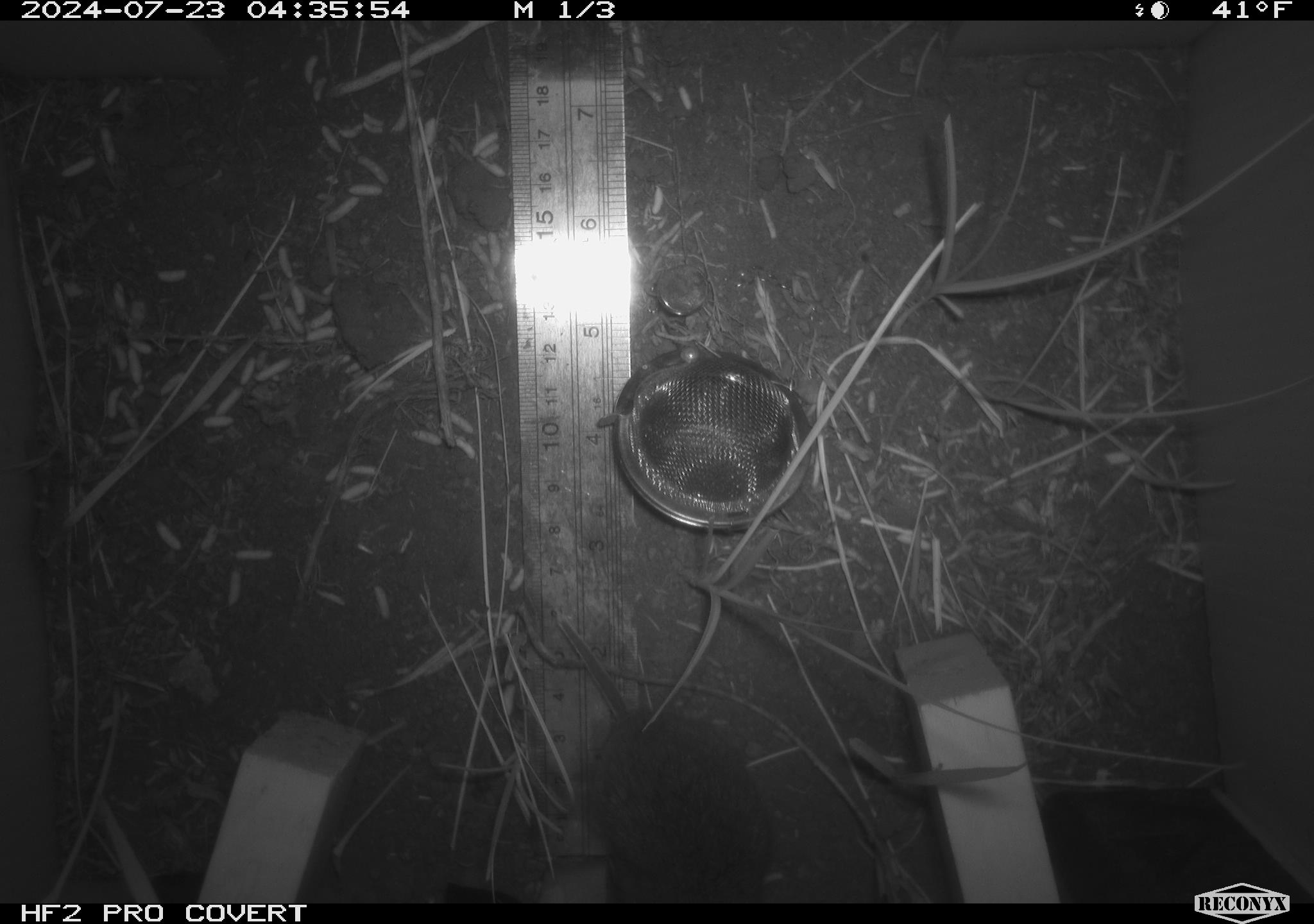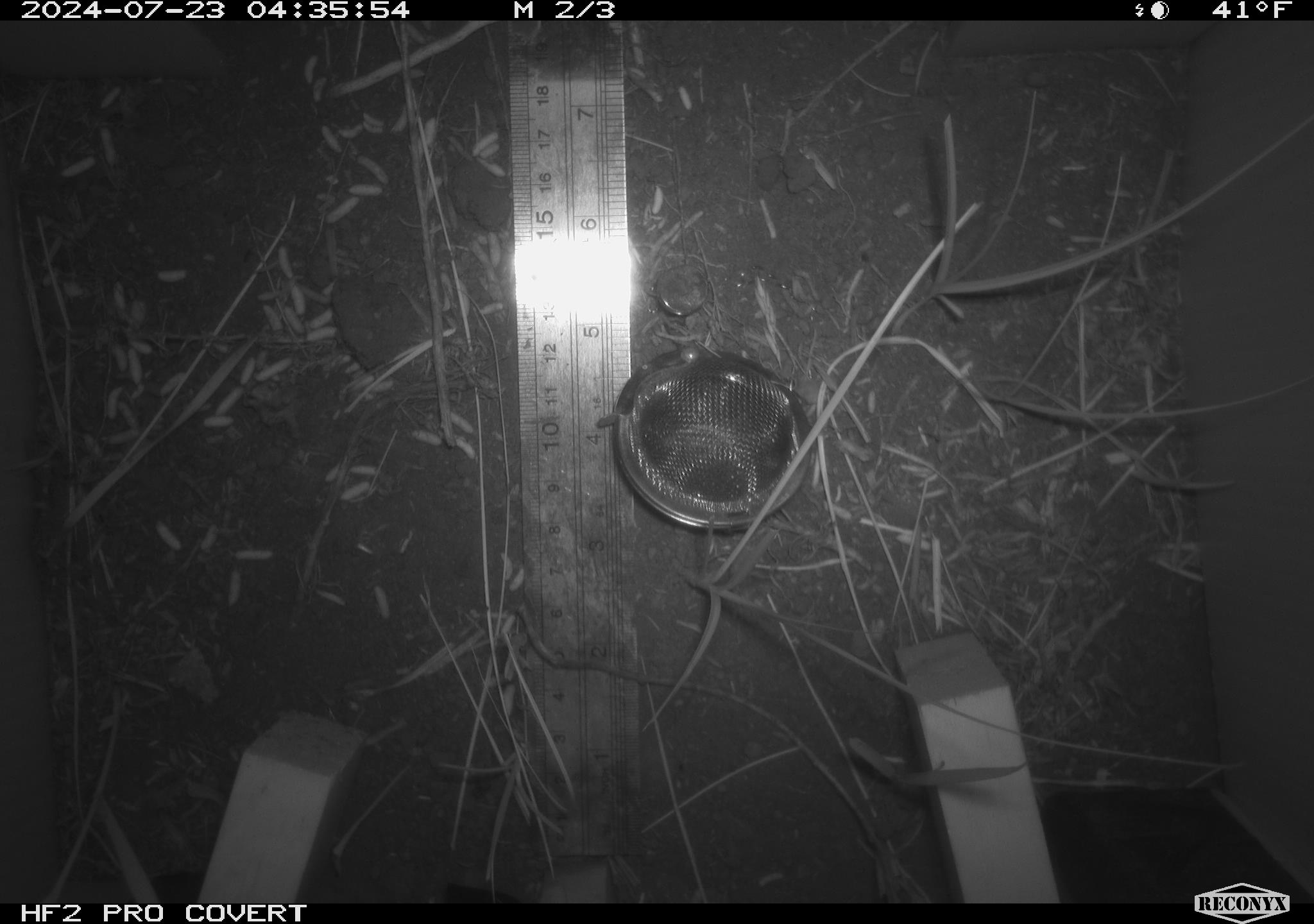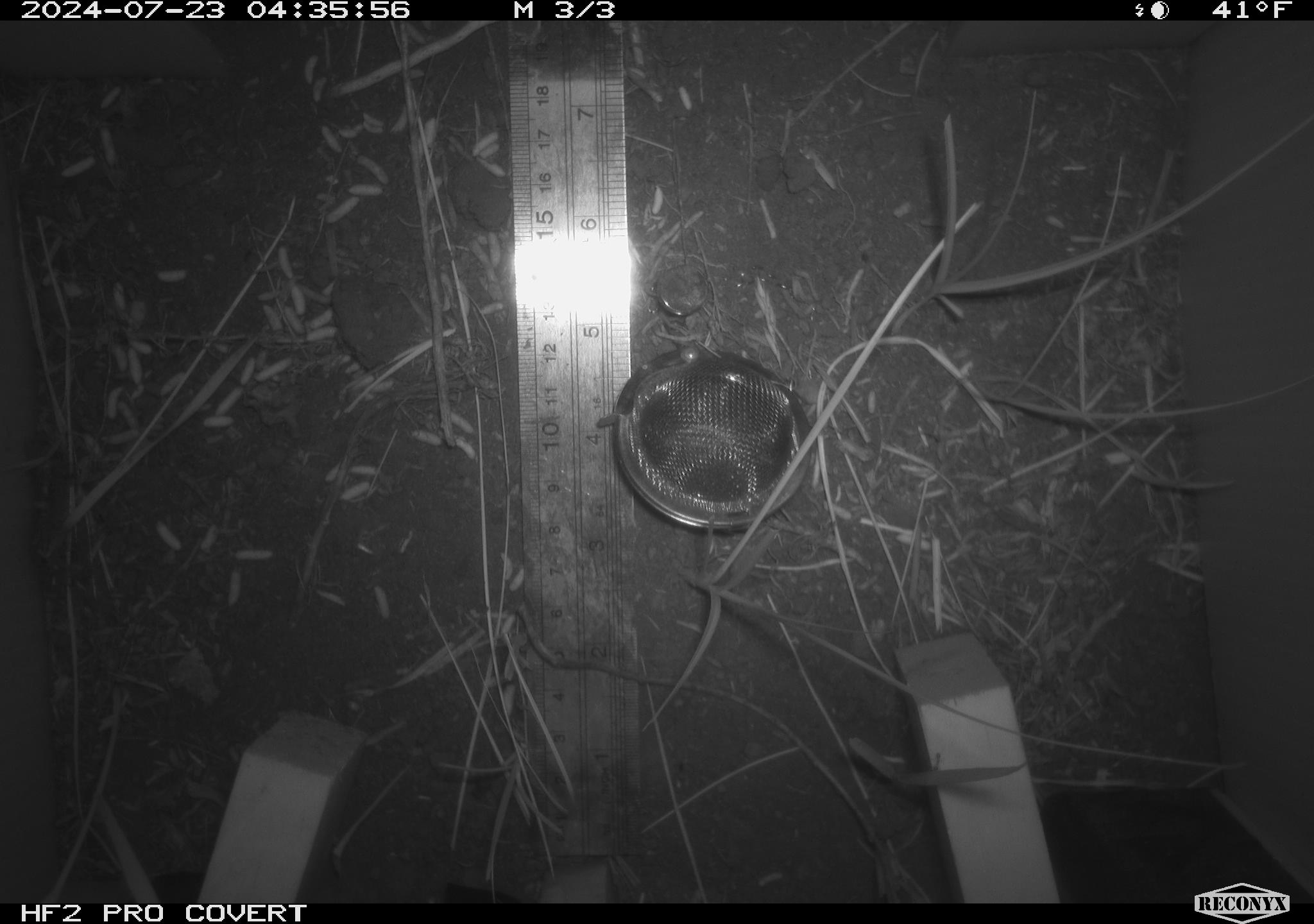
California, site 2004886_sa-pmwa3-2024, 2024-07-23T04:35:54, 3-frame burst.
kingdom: Animalia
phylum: Chordata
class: Mammalia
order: Rodentia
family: Cricetidae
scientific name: Arvicolinae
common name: voles, lemmings, and muskrats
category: arvicolinae subfamily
Arvicolinae subfamily (voles, lemmings, and muskrats) (Arvicolinae).